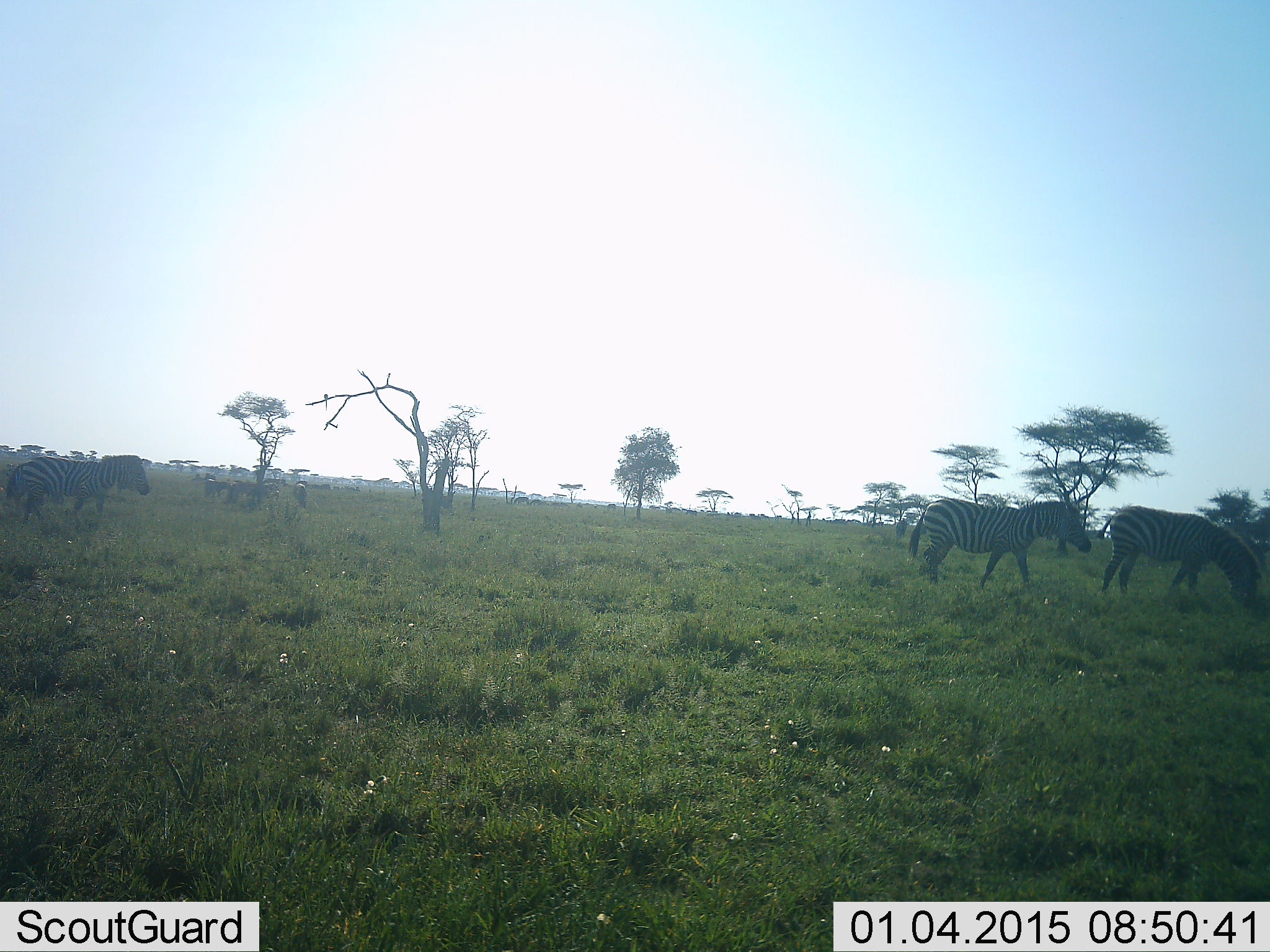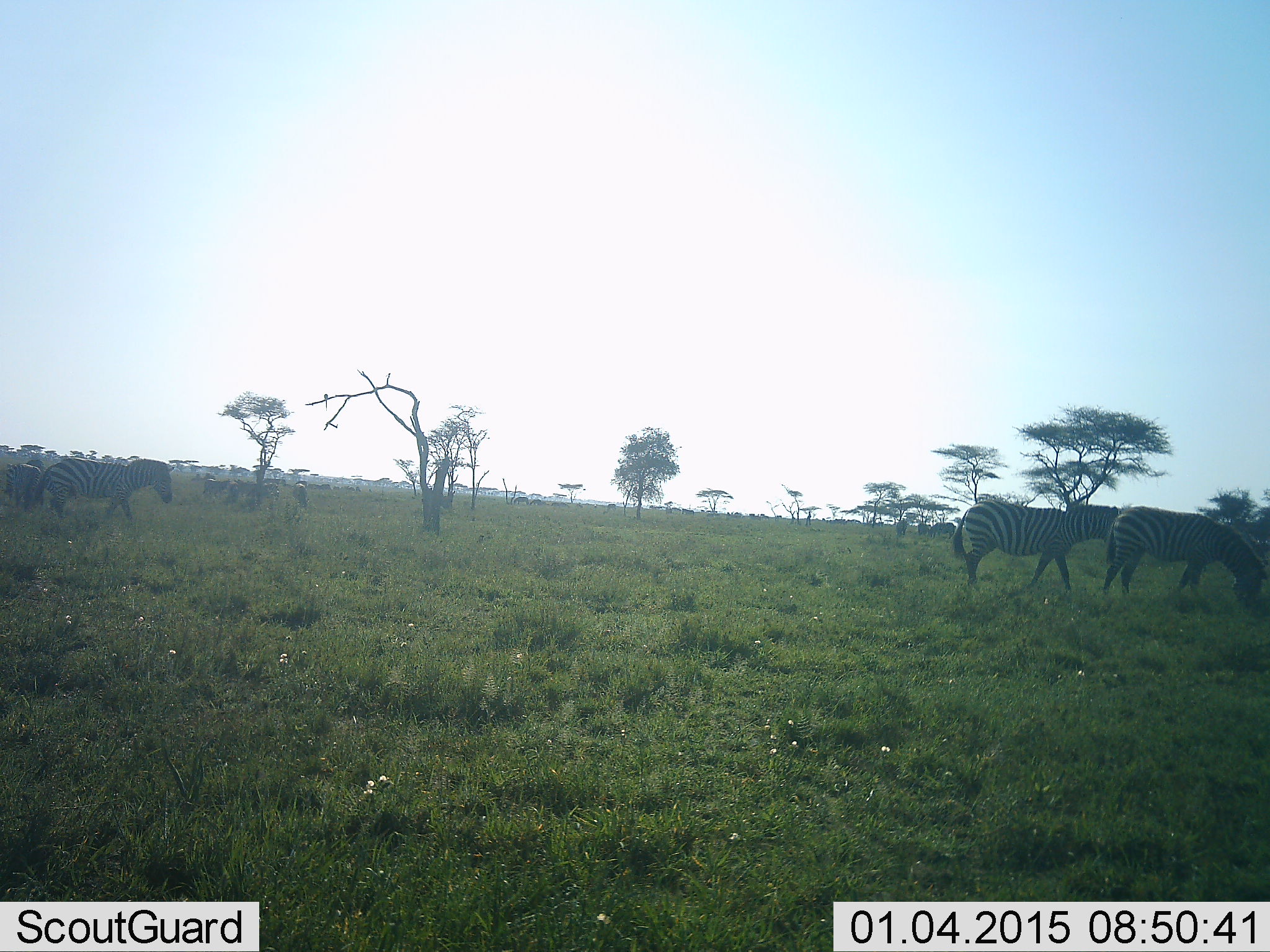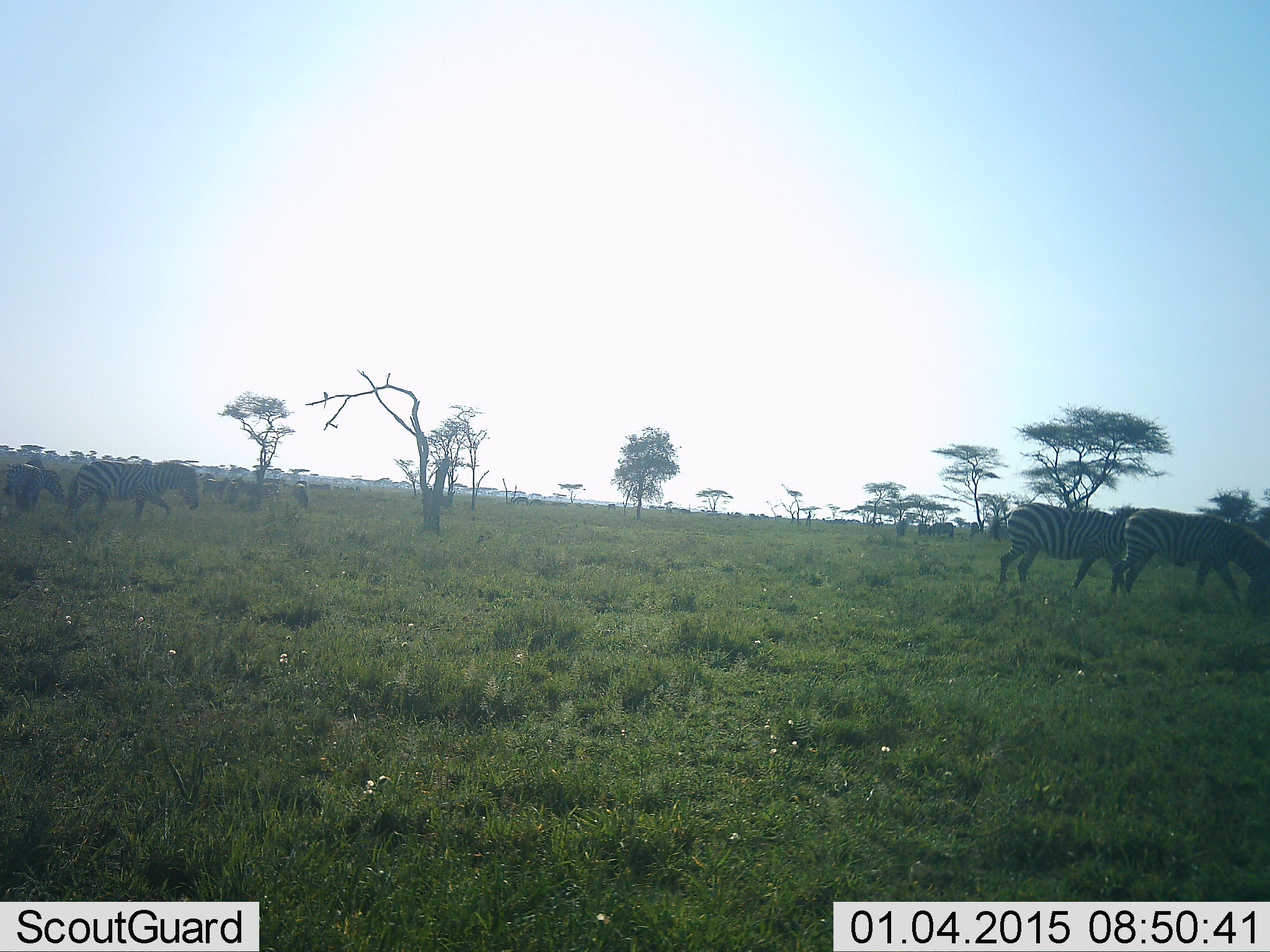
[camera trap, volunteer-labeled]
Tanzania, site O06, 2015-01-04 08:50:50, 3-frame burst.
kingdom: Animalia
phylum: Chordata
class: Mammalia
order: Perissodactyla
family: Equidae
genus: Equus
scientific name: Equus quagga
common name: plains zebra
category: zebra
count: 4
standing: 27%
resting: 0%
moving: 82%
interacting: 0%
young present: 0%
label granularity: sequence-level